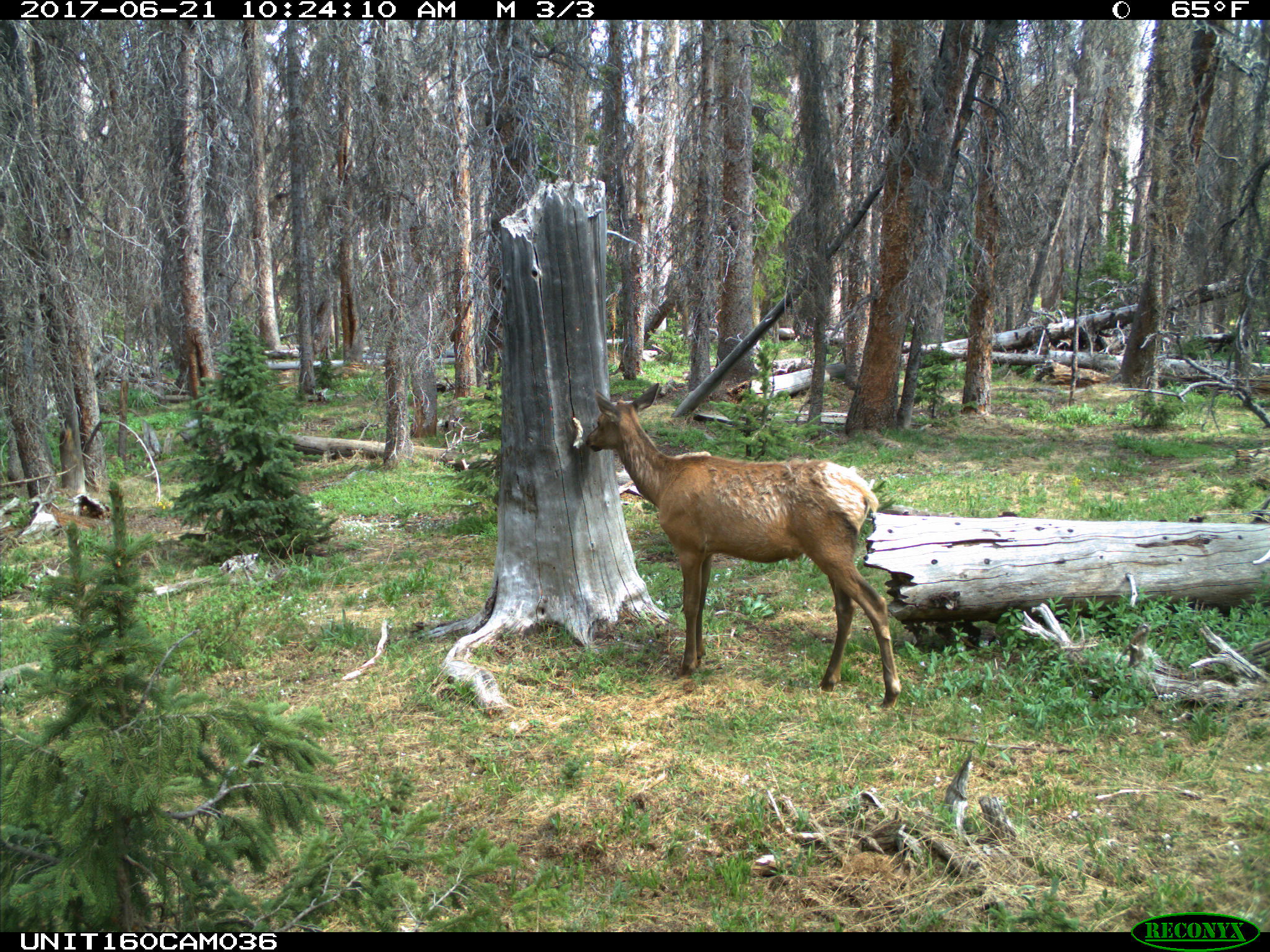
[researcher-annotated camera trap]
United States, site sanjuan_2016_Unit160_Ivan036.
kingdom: Animalia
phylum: Chordata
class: Mammalia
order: Artiodactyla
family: Cervidae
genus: Cervus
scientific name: Cervus elaphus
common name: red deer